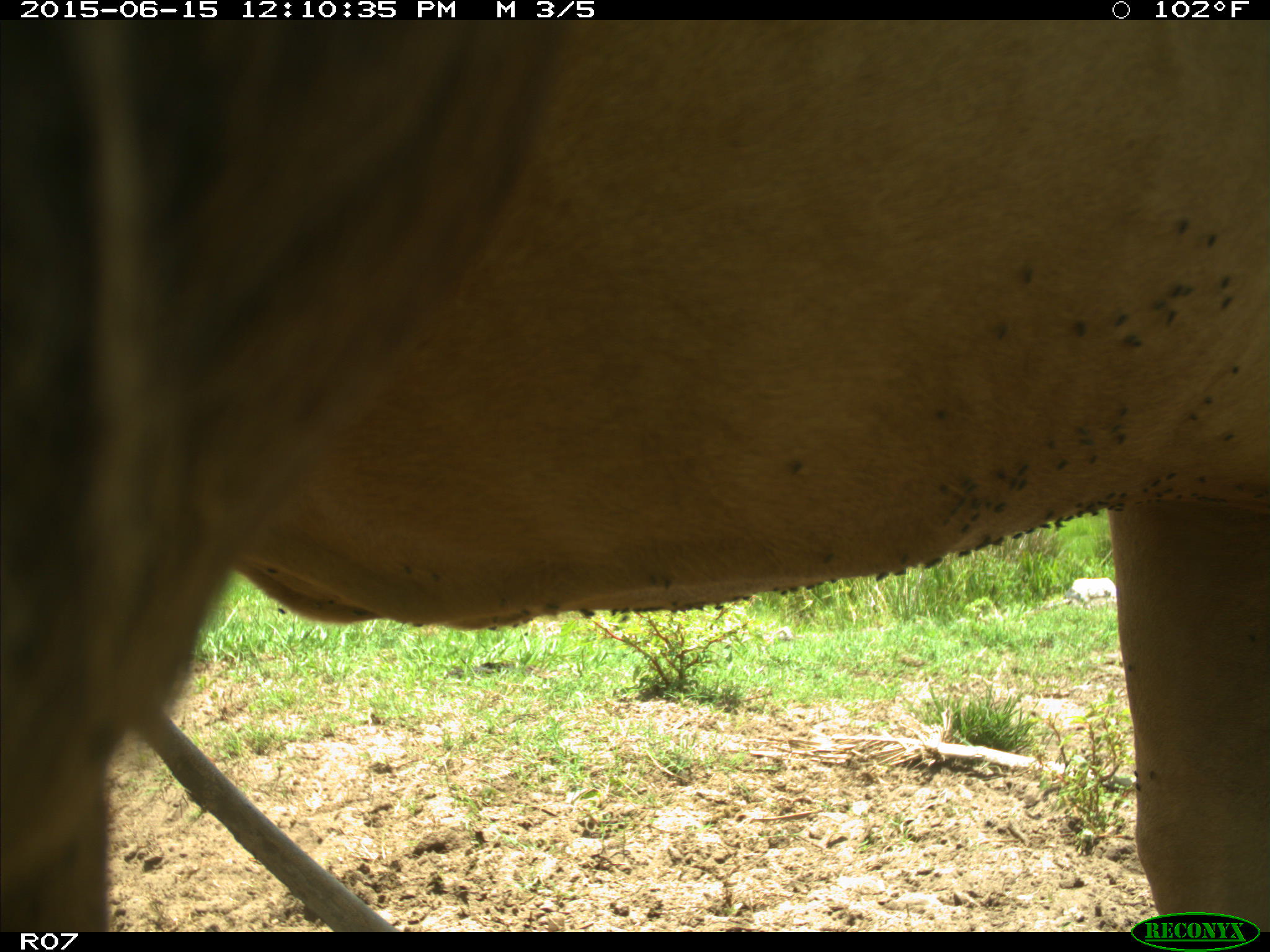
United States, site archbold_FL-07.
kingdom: Animalia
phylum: Chordata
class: Mammalia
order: Artiodactyla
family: Bovidae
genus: Bos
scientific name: Bos taurus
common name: domestic cow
Bos taurus (domestic cow).